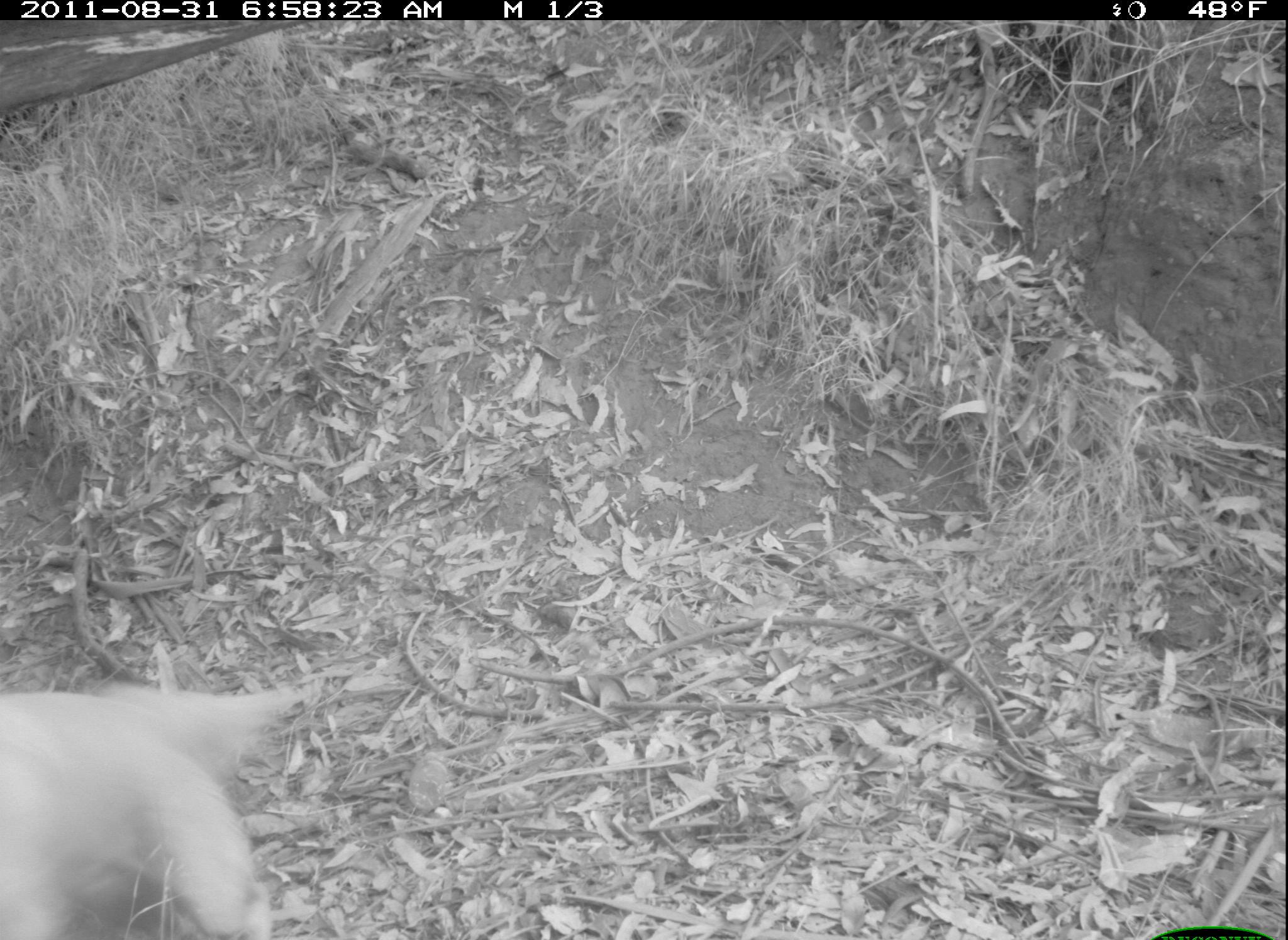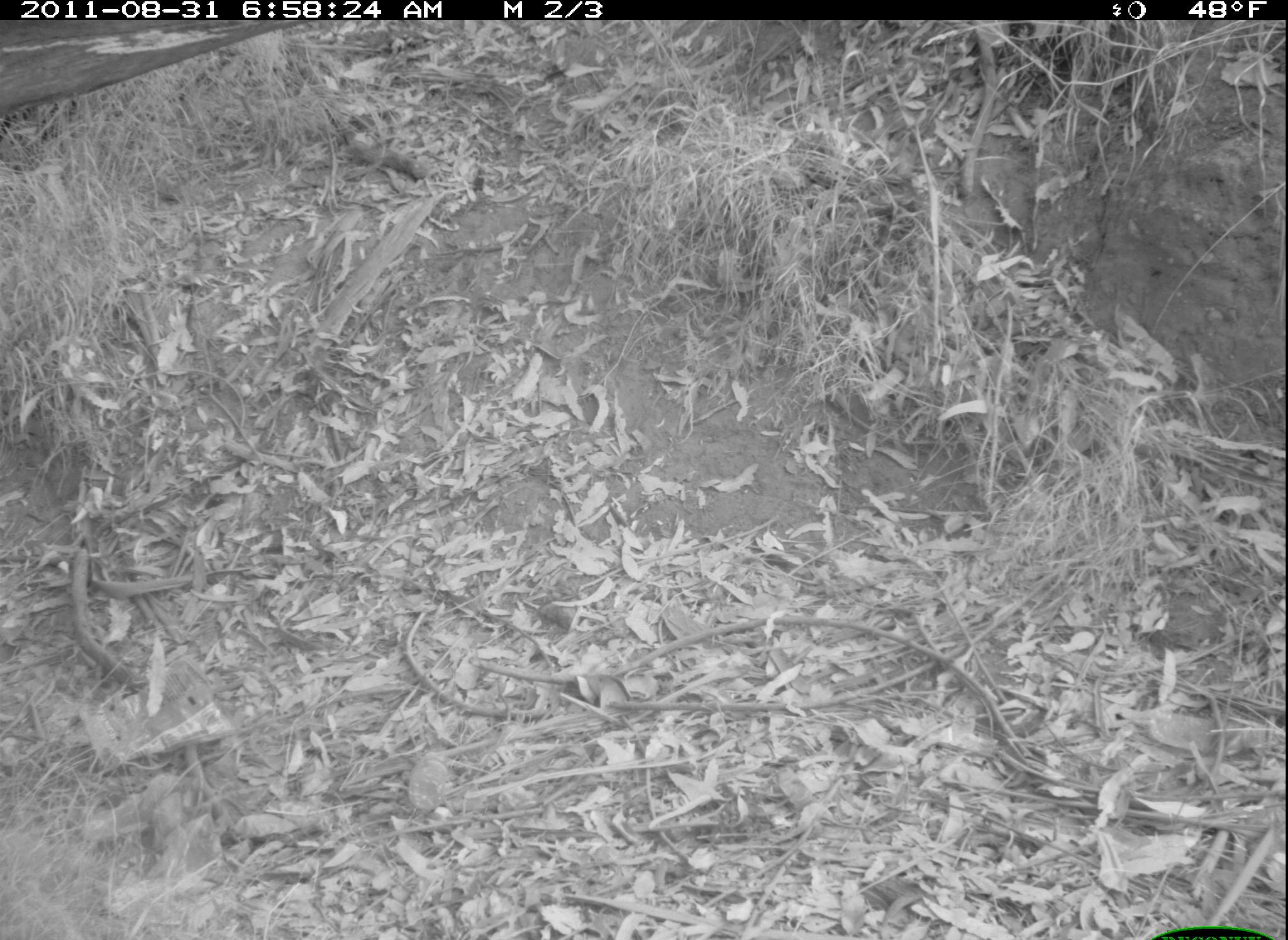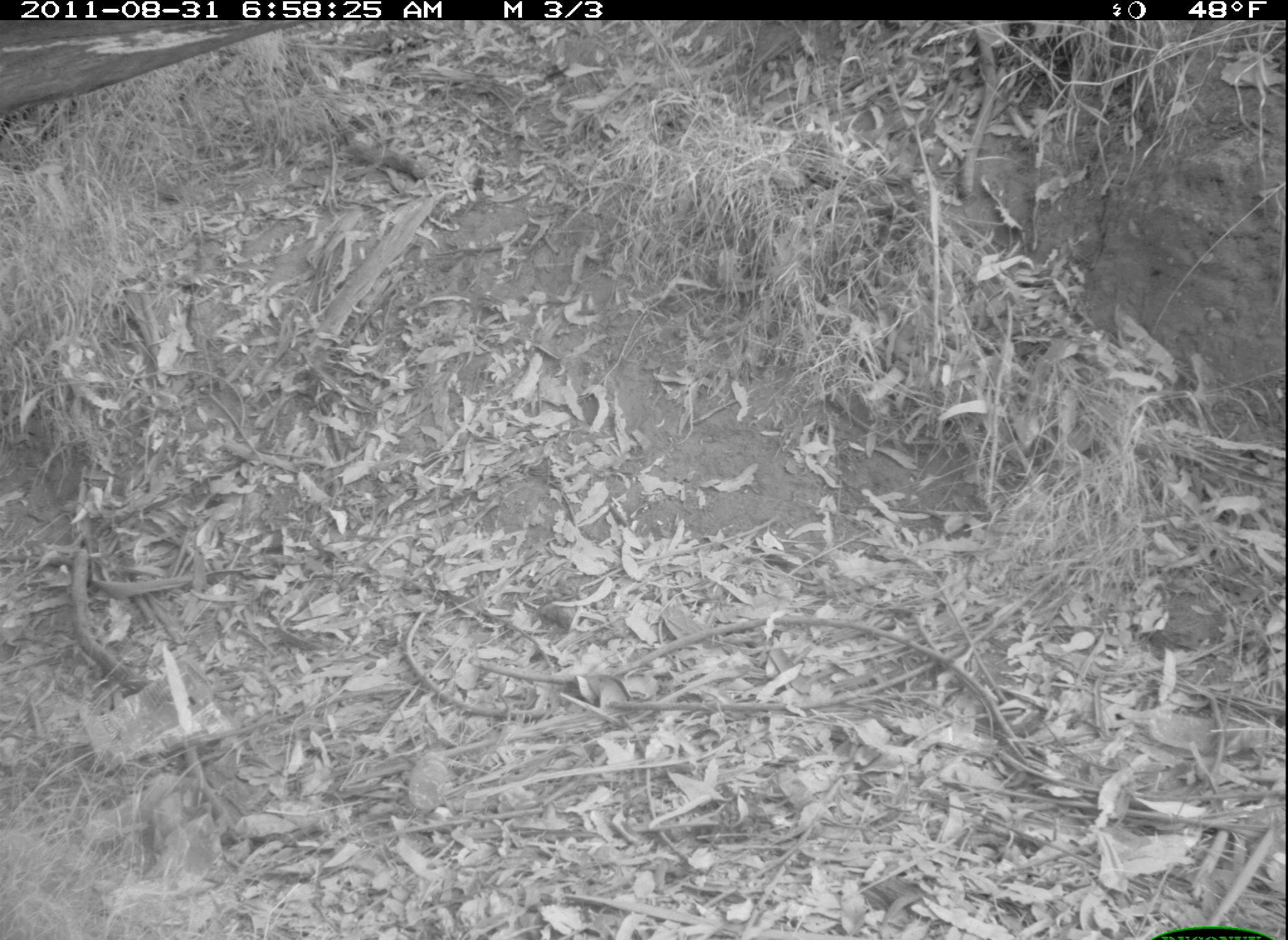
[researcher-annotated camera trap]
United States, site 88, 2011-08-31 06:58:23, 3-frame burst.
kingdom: Animalia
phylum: Chordata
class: Mammalia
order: Carnivora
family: Canidae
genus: Canis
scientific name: Canis familiaris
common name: domestic dog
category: dog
Dog (domestic dog) (Canis familiaris).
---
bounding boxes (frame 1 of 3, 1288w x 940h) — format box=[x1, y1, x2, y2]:
dog: box=[5, 668, 338, 940]